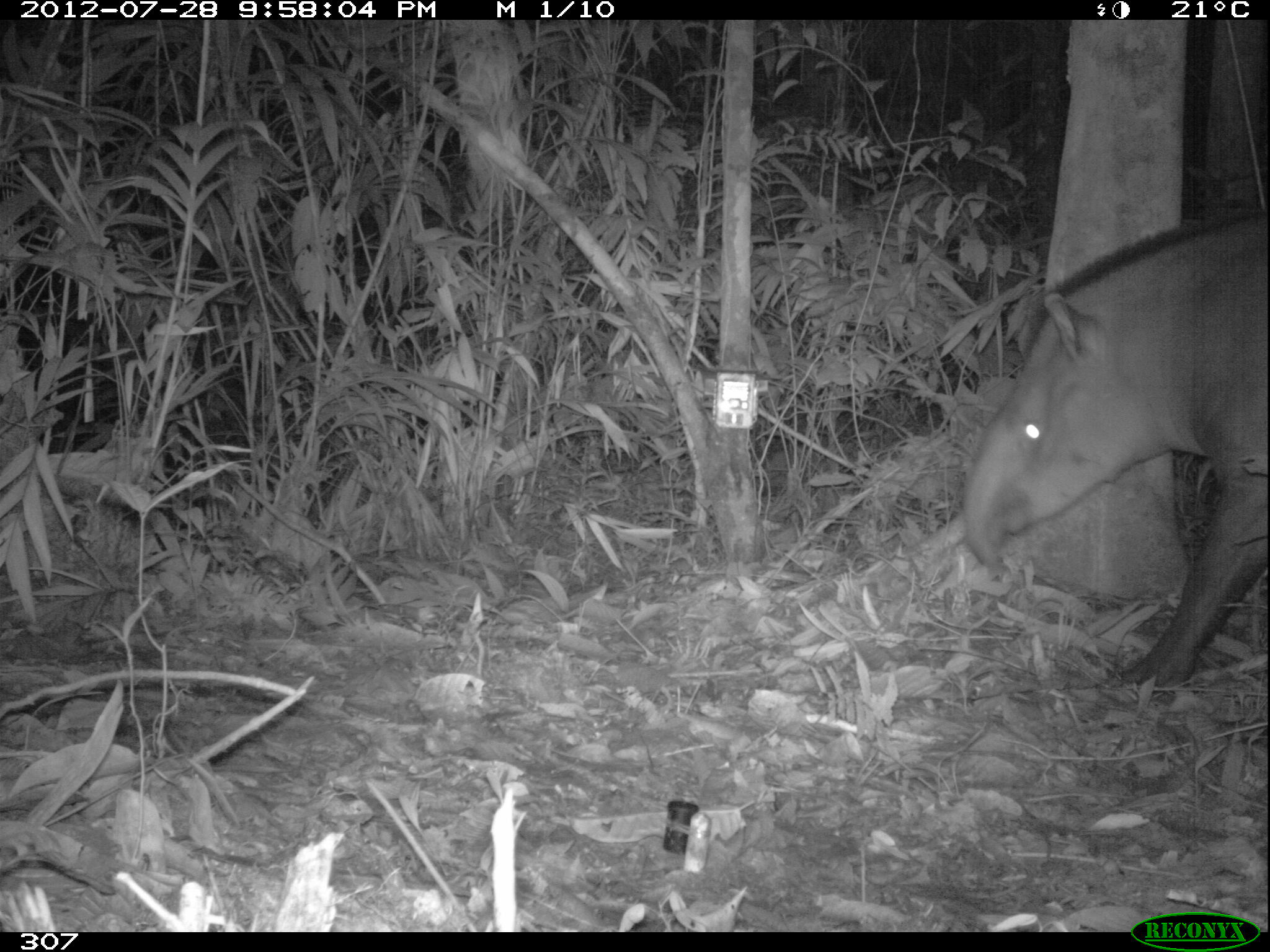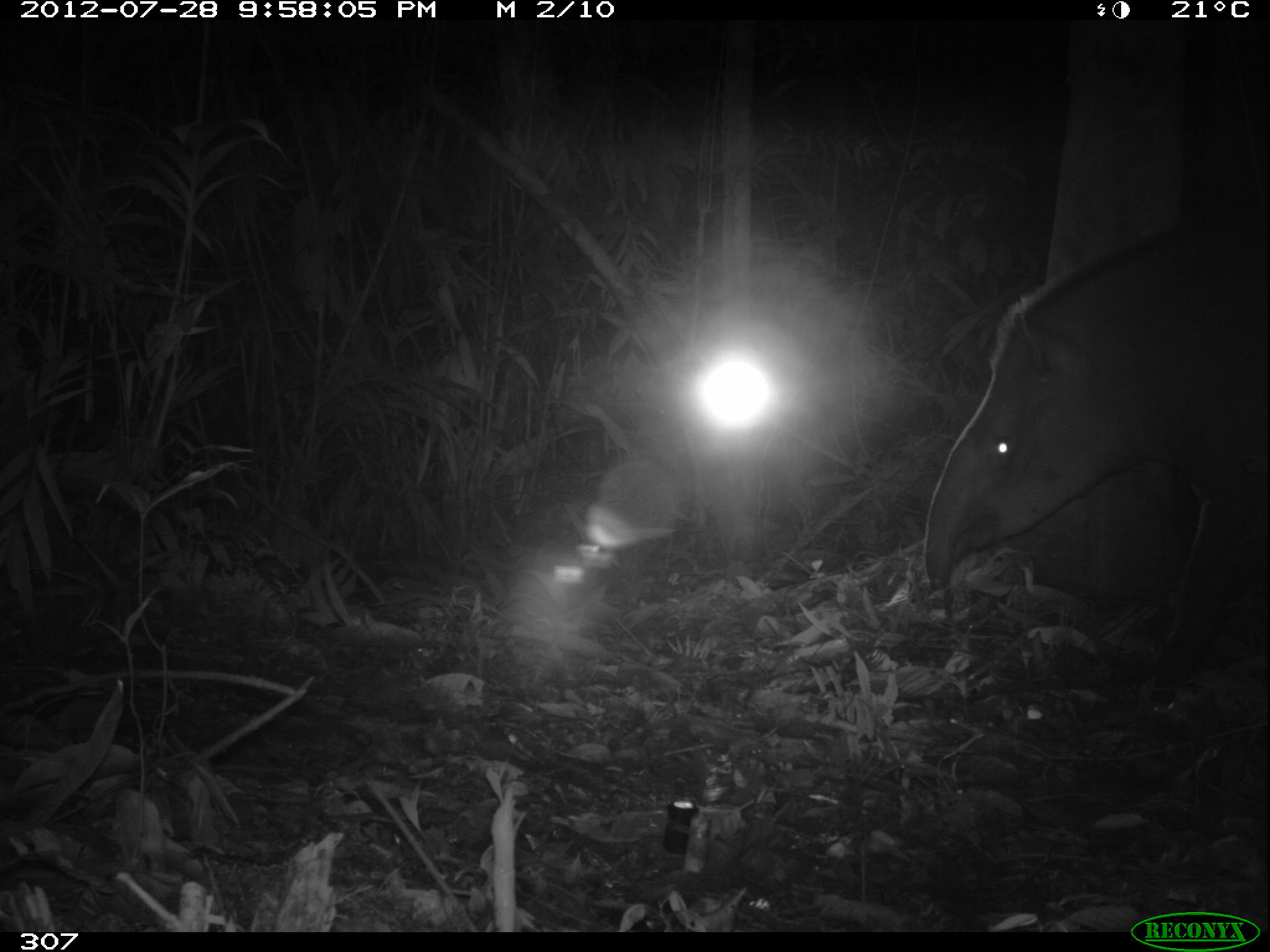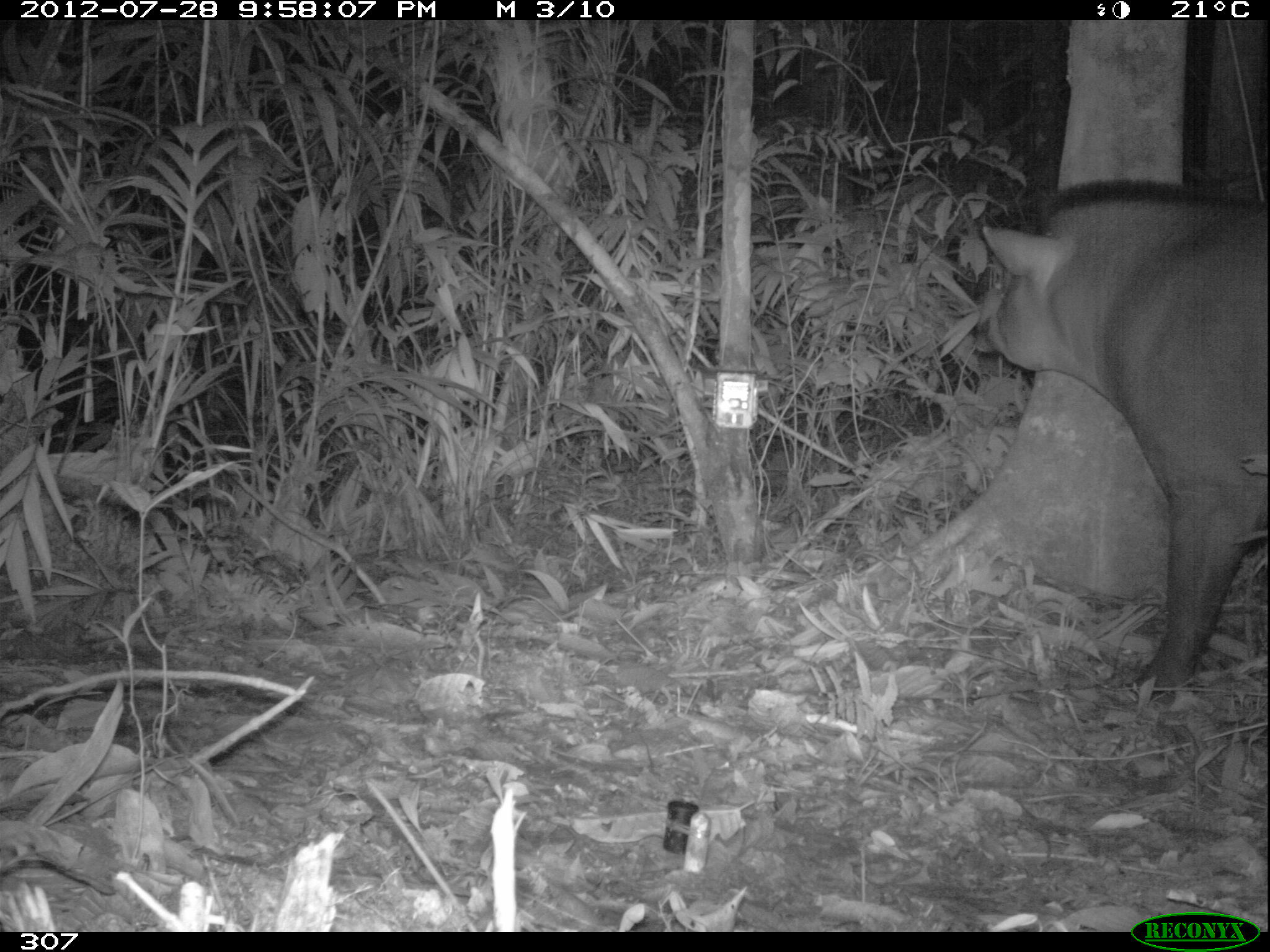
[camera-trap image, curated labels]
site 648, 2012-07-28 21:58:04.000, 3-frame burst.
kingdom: Animalia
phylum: Chordata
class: Mammalia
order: Perissodactyla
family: Tapiridae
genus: Tapirus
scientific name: Tapirus terrestris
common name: south american tapir